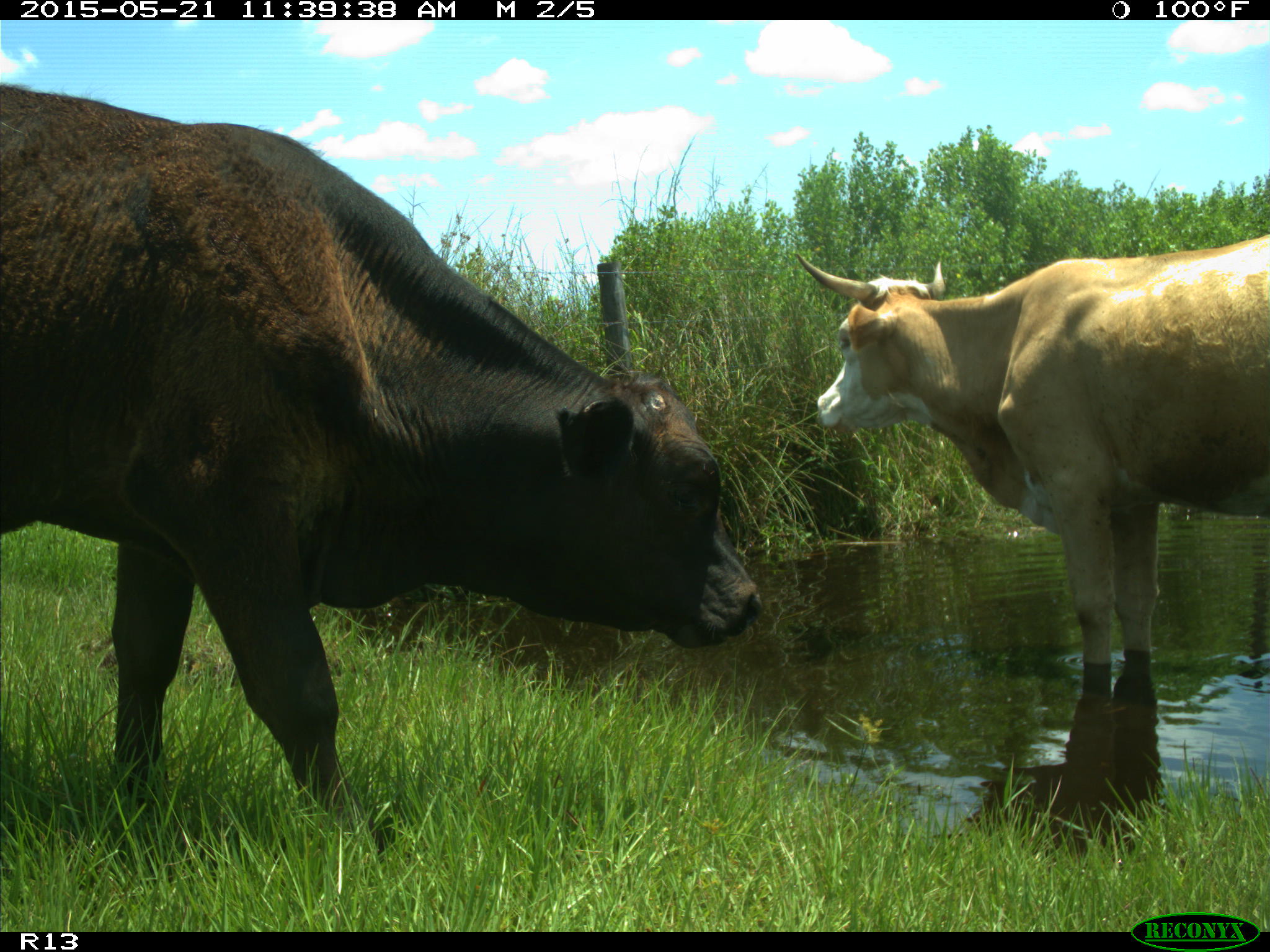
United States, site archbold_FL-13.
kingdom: Animalia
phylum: Chordata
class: Mammalia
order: Artiodactyla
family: Bovidae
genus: Bos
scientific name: Bos taurus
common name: domestic cow